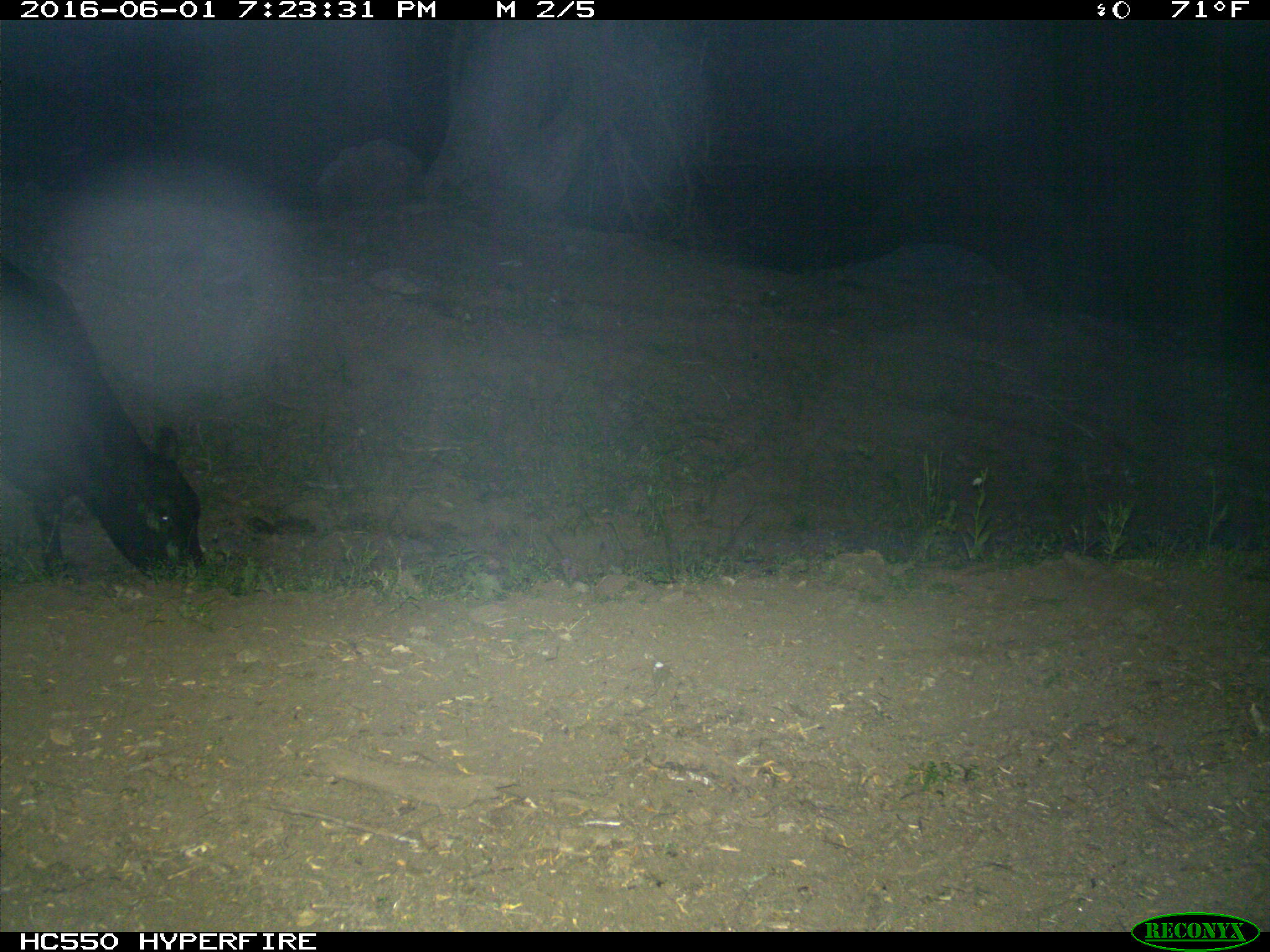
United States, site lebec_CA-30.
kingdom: Animalia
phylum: Chordata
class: Mammalia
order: Artiodactyla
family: Bovidae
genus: Bos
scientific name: Bos taurus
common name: domestic cow